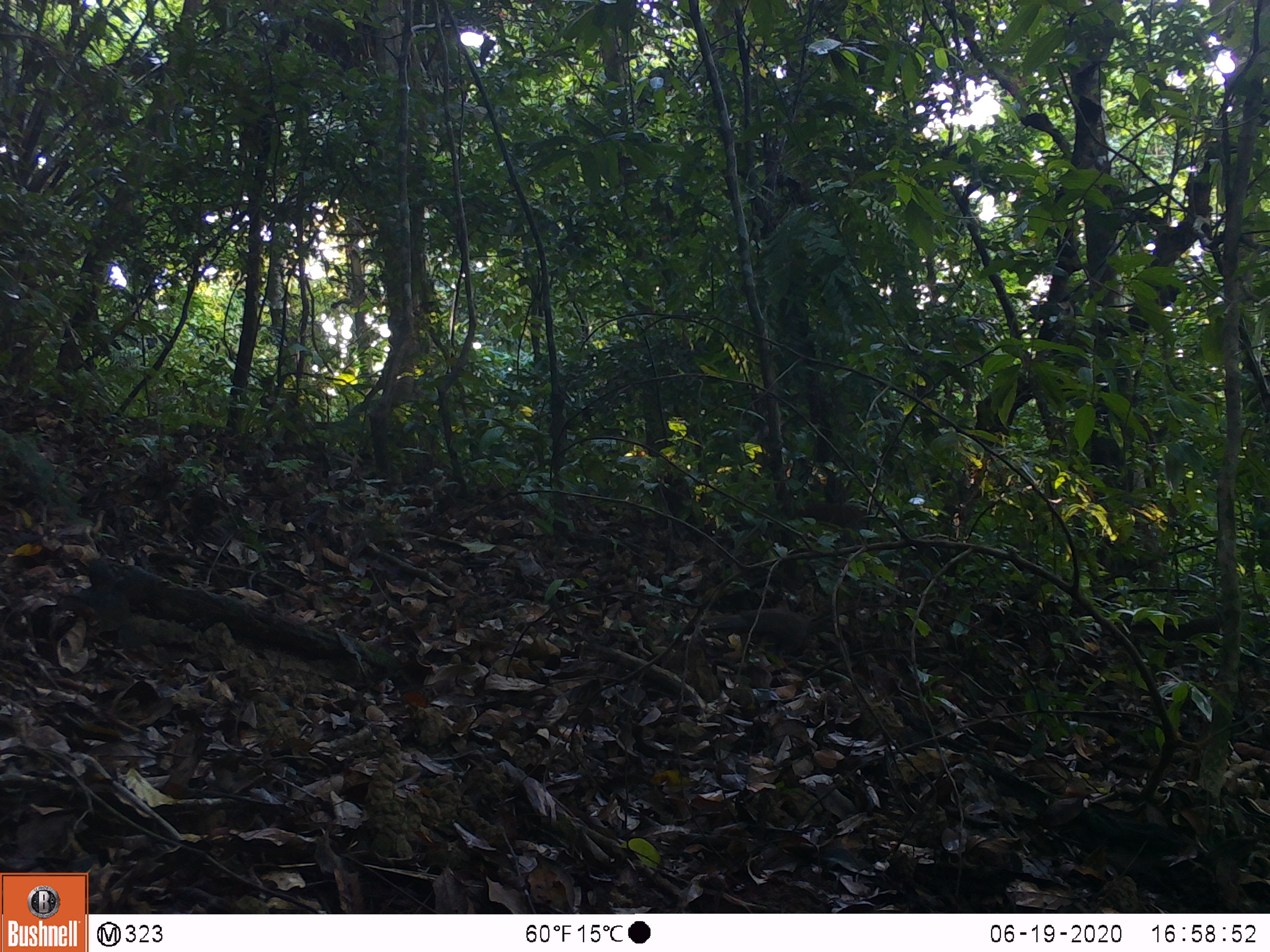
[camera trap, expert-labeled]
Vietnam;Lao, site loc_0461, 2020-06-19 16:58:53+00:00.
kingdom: Animalia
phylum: Chordata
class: Aves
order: Galliformes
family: Phasianidae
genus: Lophura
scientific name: Lophura nycthemera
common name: silver pheasant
Silver pheasant (Lophura nycthemera). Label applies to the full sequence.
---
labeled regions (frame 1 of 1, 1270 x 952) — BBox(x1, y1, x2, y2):
silver pheasant: BBox(701, 607, 827, 665)